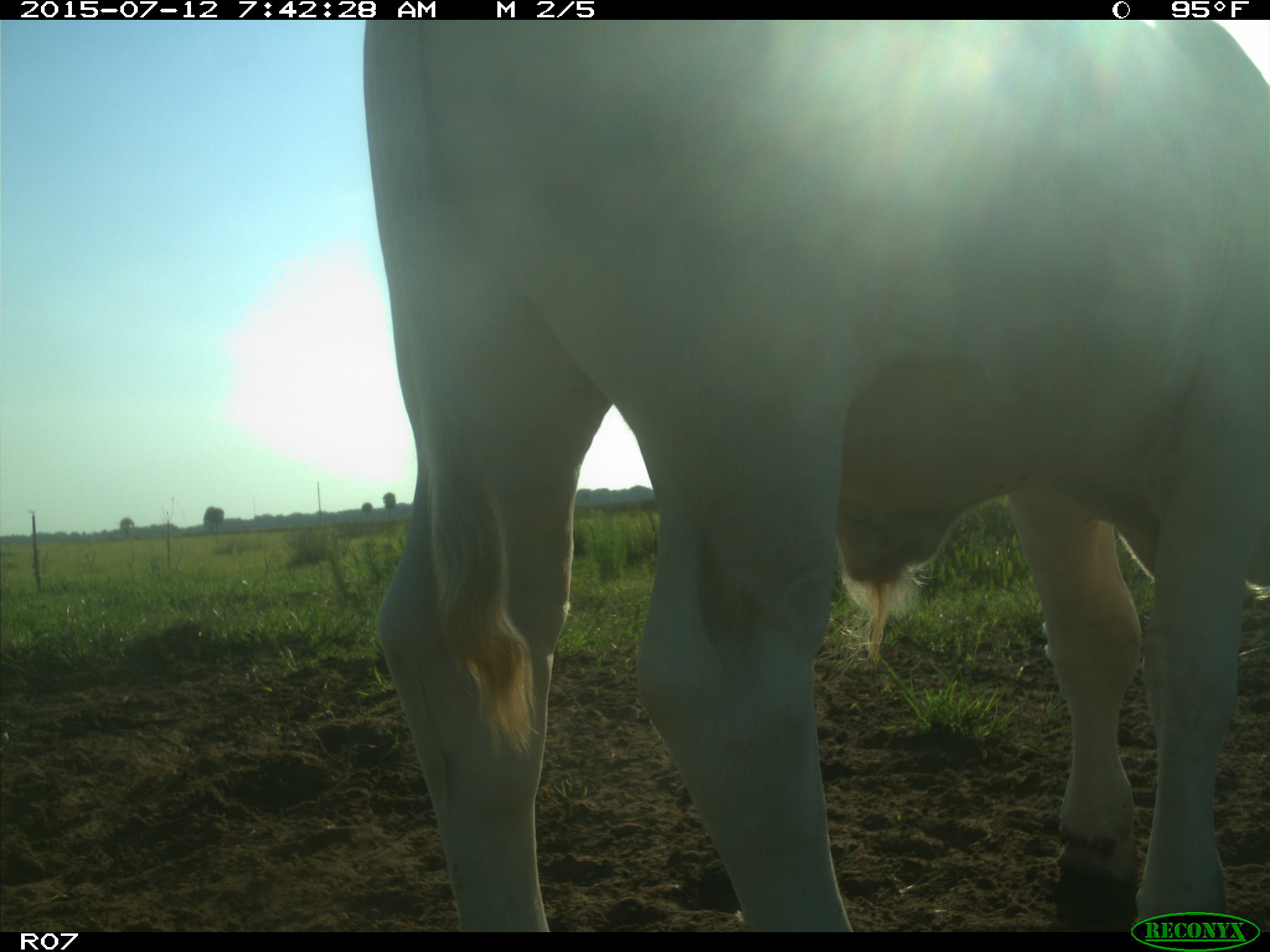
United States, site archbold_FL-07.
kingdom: Animalia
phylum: Chordata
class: Mammalia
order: Artiodactyla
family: Bovidae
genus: Bos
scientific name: Bos taurus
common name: domestic cow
Bos taurus (domestic cow).